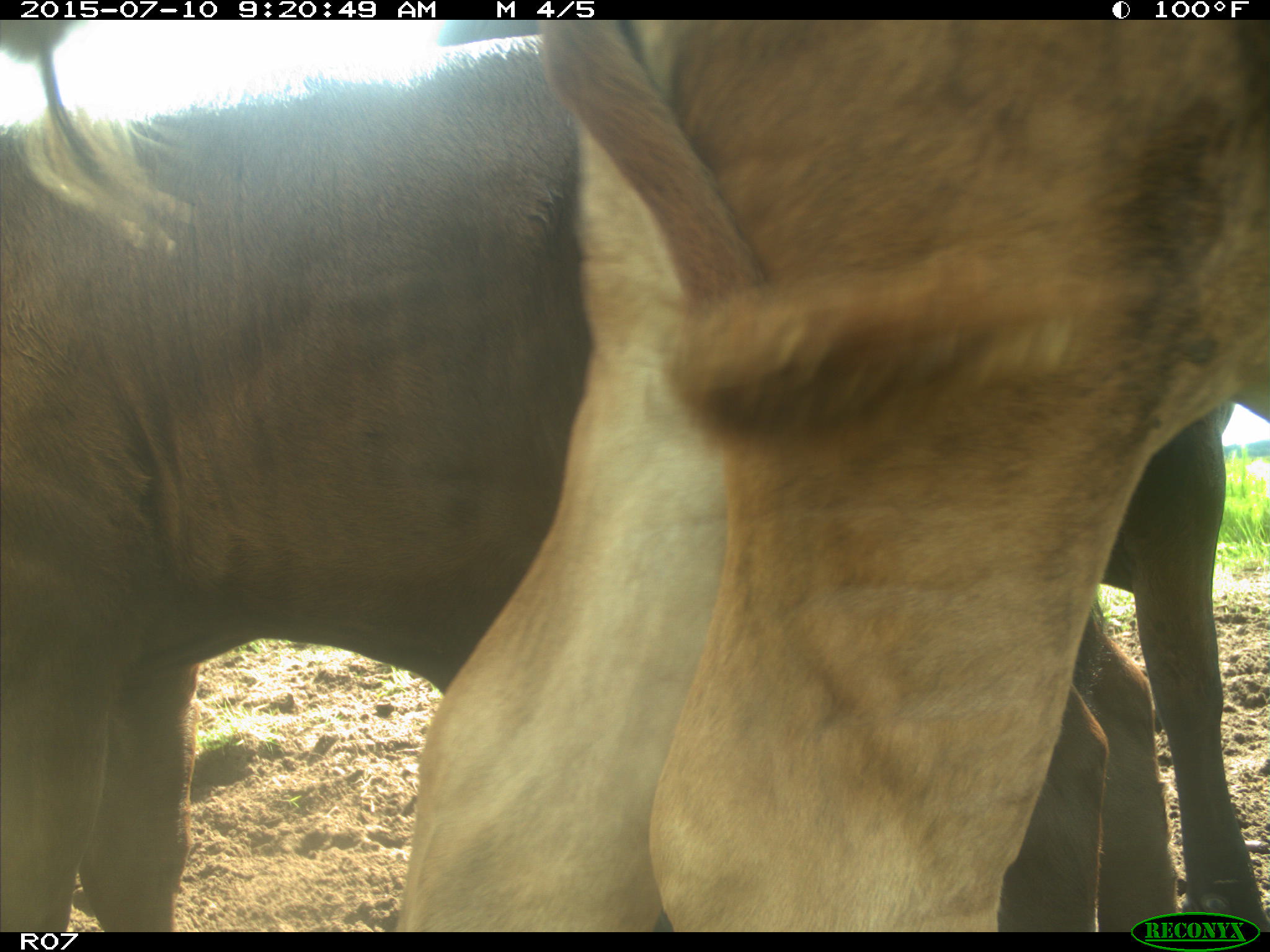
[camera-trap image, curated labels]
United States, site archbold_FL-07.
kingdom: Animalia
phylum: Chordata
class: Mammalia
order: Artiodactyla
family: Bovidae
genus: Bos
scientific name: Bos taurus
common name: domestic cow